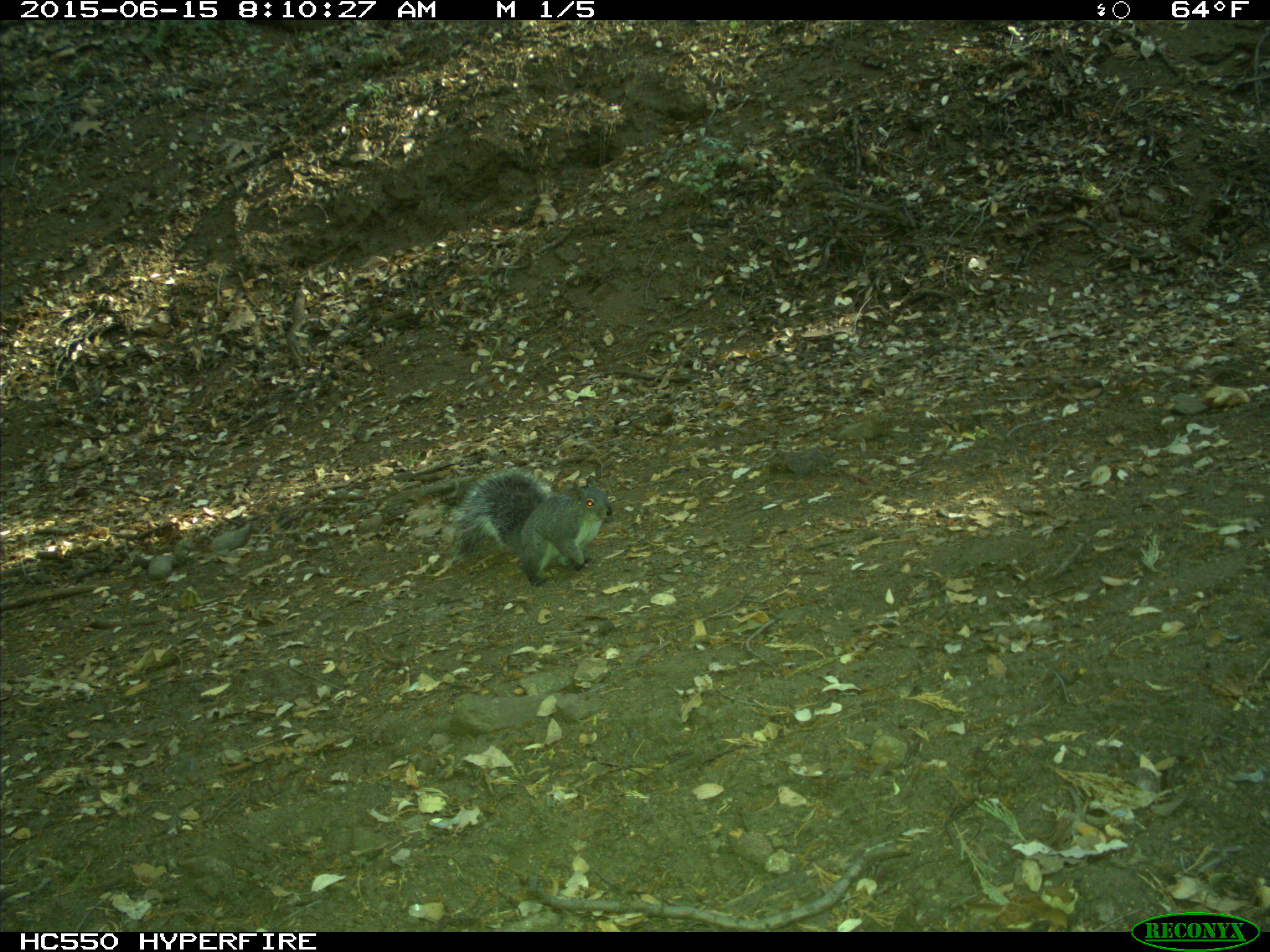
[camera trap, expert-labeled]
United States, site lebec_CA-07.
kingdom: Animalia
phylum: Chordata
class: Mammalia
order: Rodentia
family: Sciuridae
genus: Sciurus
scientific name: Sciurus carolinensis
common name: eastern gray squirrel